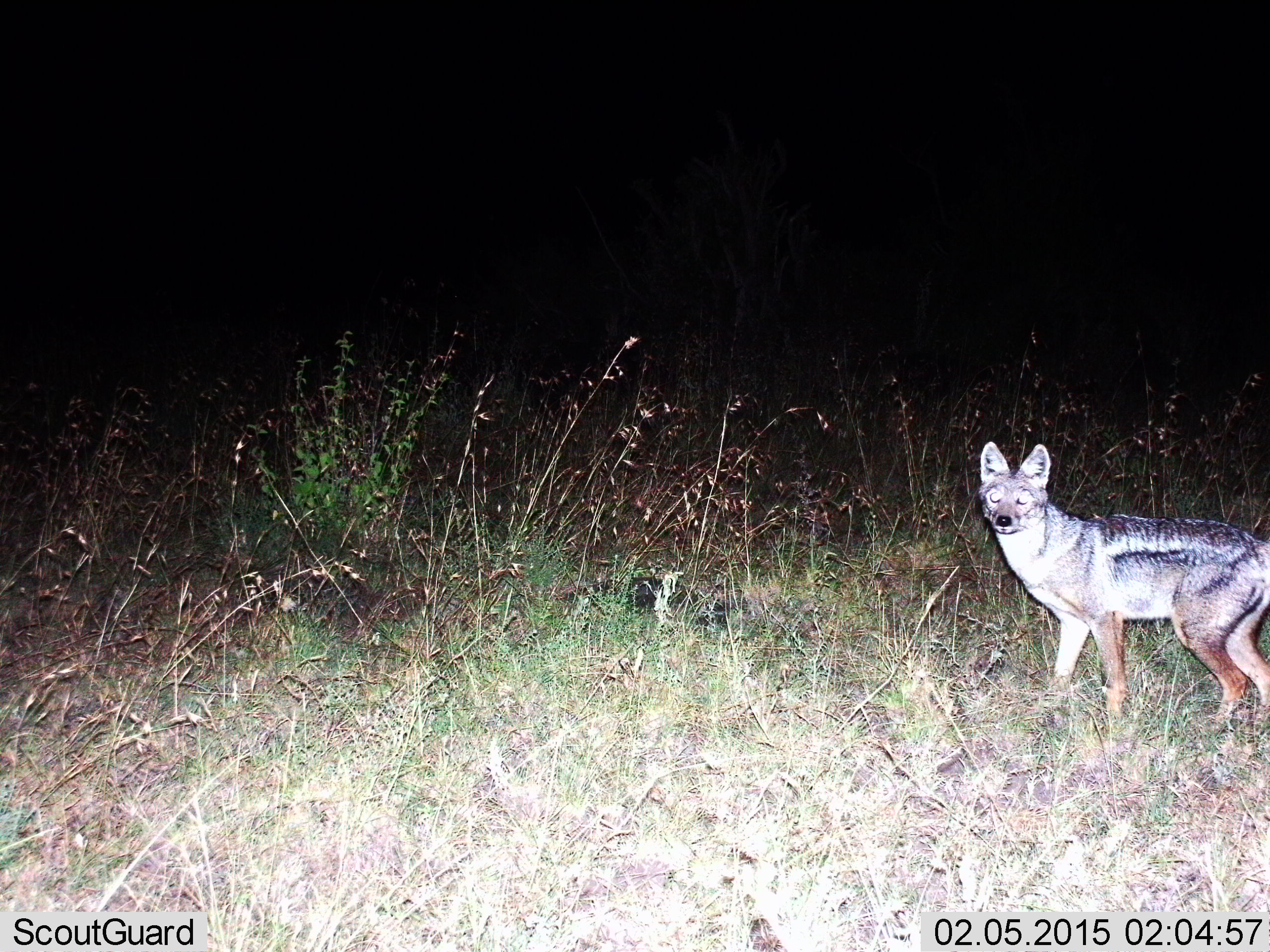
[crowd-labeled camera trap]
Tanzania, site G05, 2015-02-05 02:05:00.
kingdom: Animalia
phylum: Chordata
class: Mammalia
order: Carnivora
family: Canidae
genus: Lupulella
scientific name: Lupulella mesomelas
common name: black-backed jackal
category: jackal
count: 1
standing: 100%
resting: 0%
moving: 0%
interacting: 0%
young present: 0%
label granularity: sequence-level